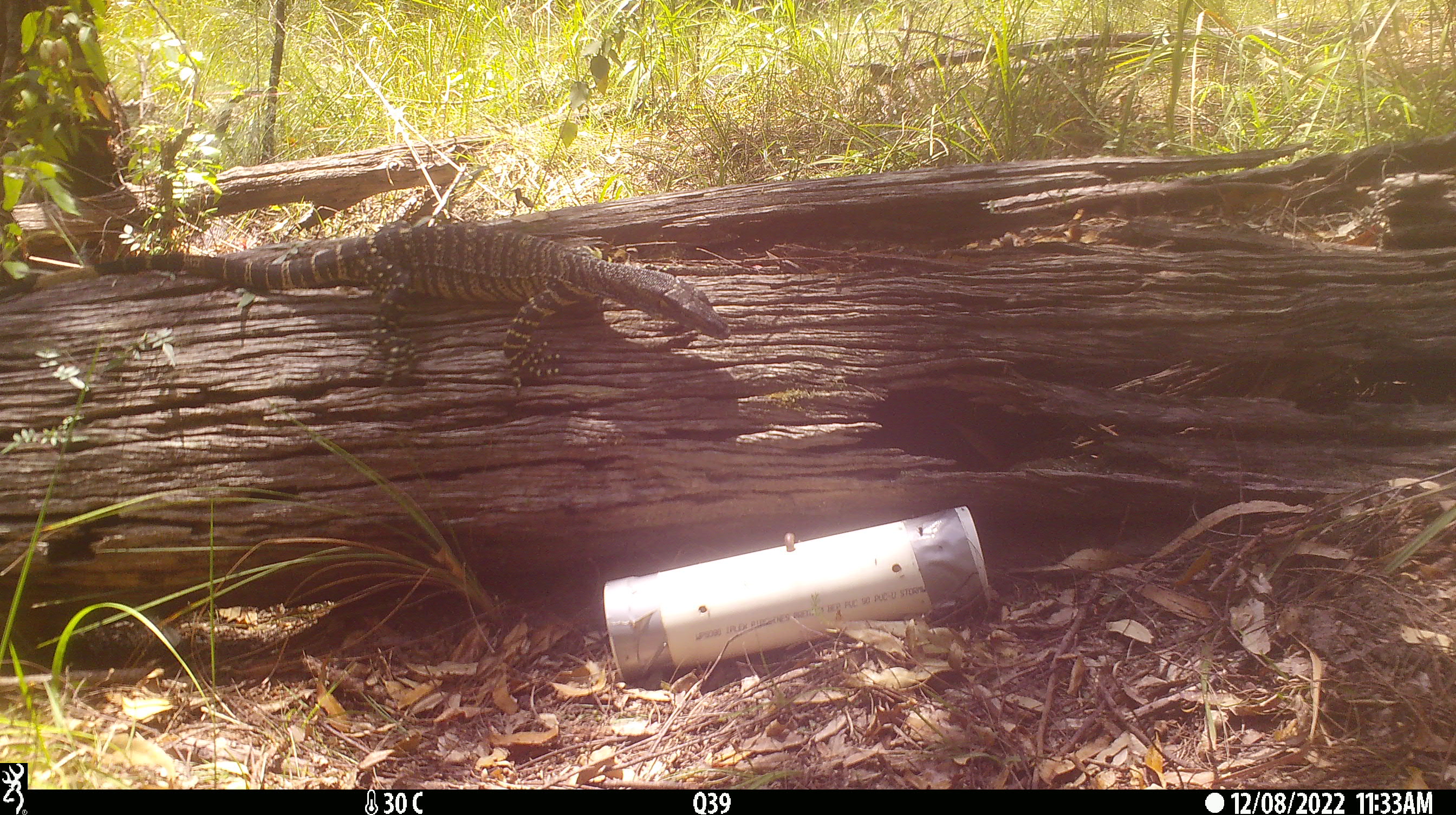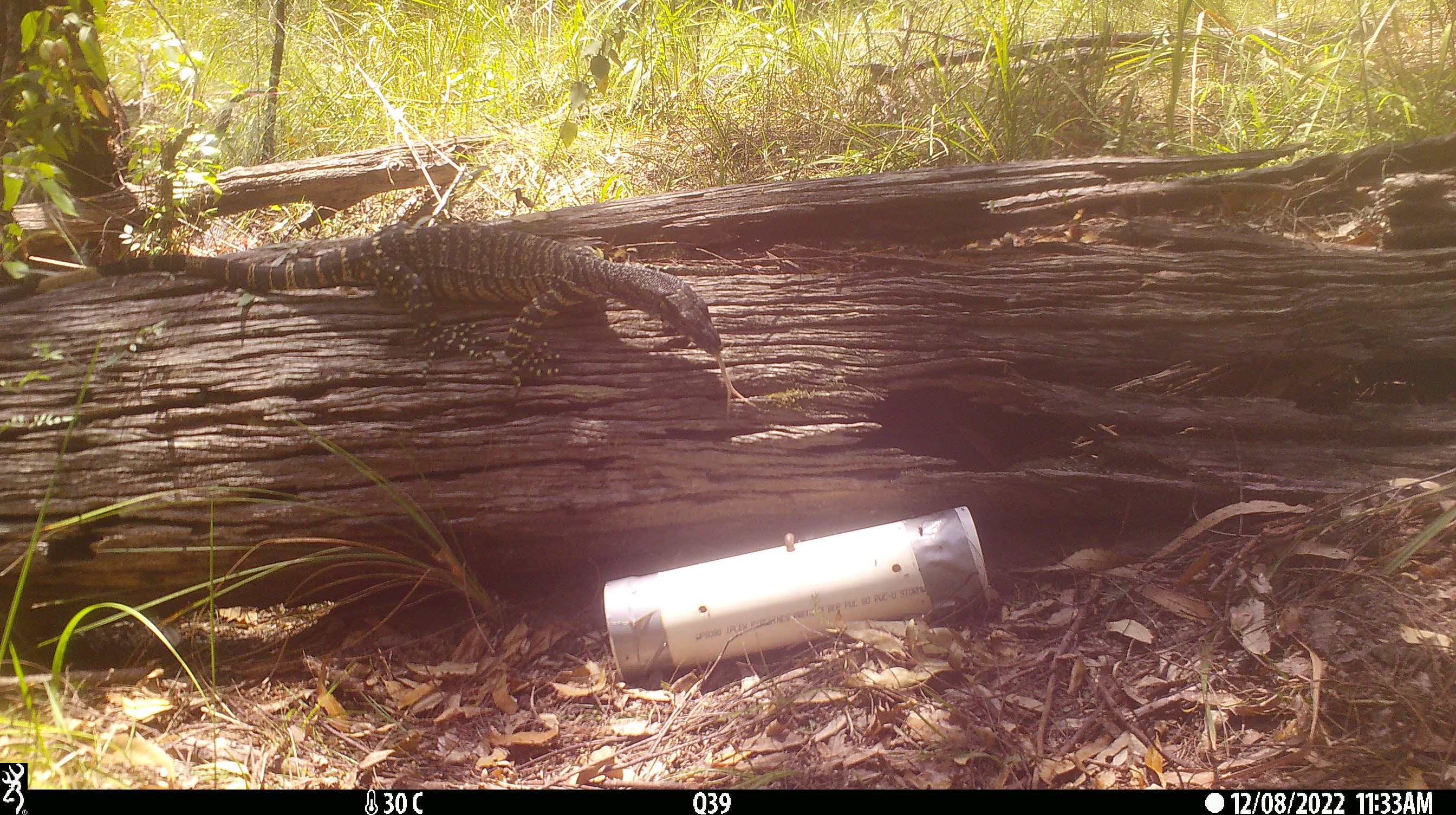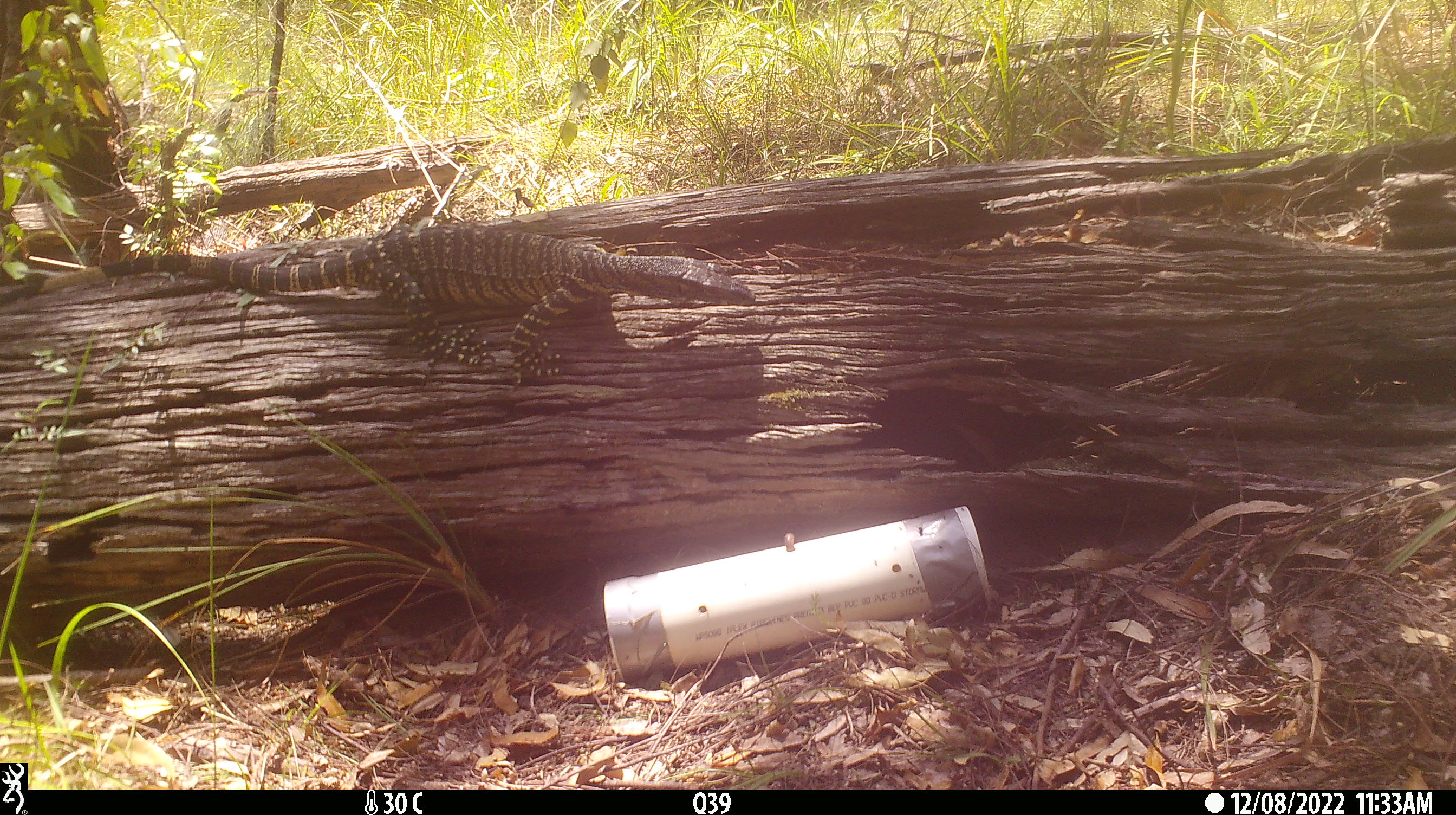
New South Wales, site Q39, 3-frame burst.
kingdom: Animalia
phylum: Chordata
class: Reptilia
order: Squamata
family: Varanidae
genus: Varanus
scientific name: Varanus varius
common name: lace monitor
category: goanna